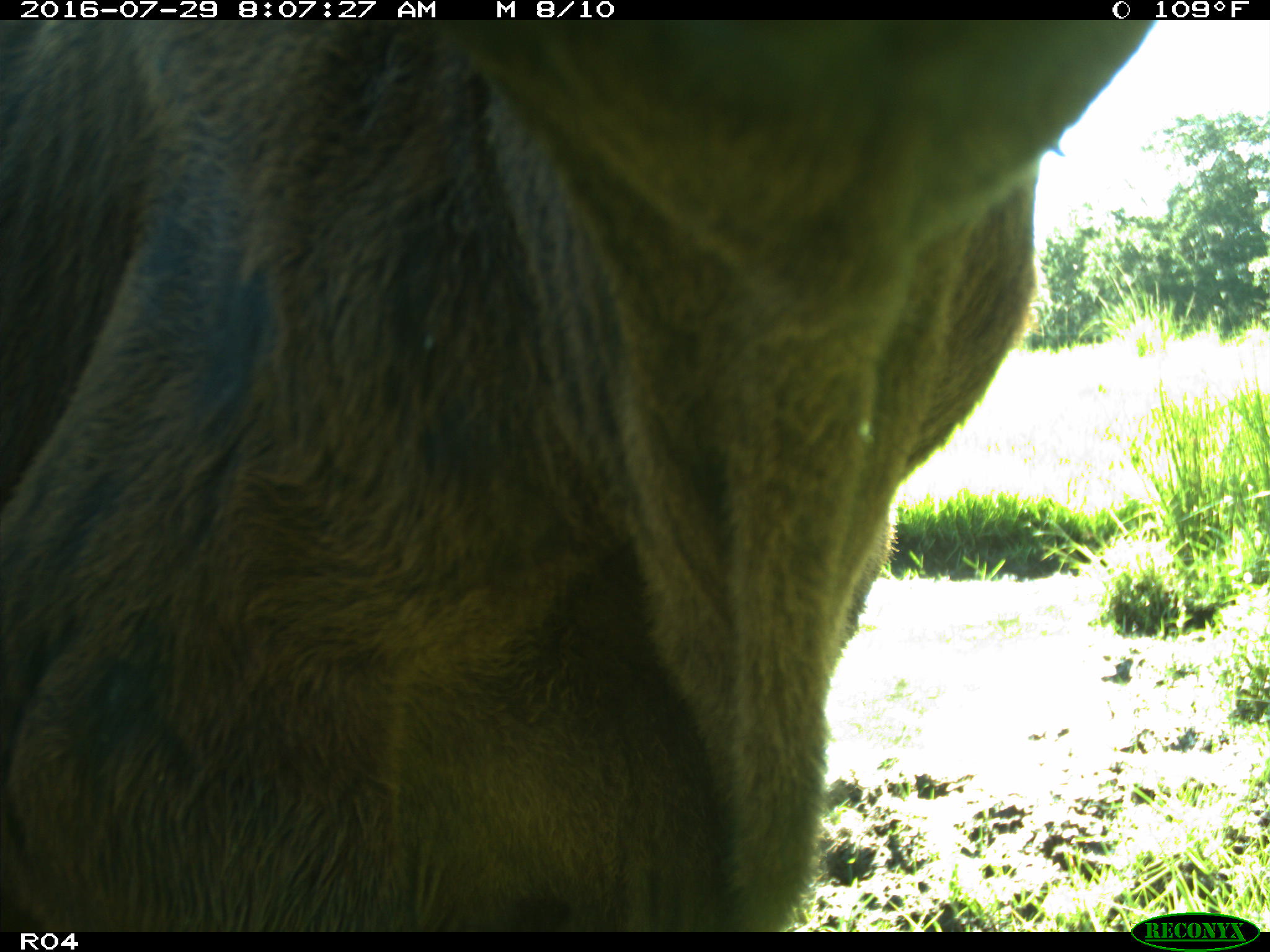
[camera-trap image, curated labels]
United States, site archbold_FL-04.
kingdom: Animalia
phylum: Chordata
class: Mammalia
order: Artiodactyla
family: Bovidae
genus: Bos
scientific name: Bos taurus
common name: domestic cow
Bos taurus (domestic cow).